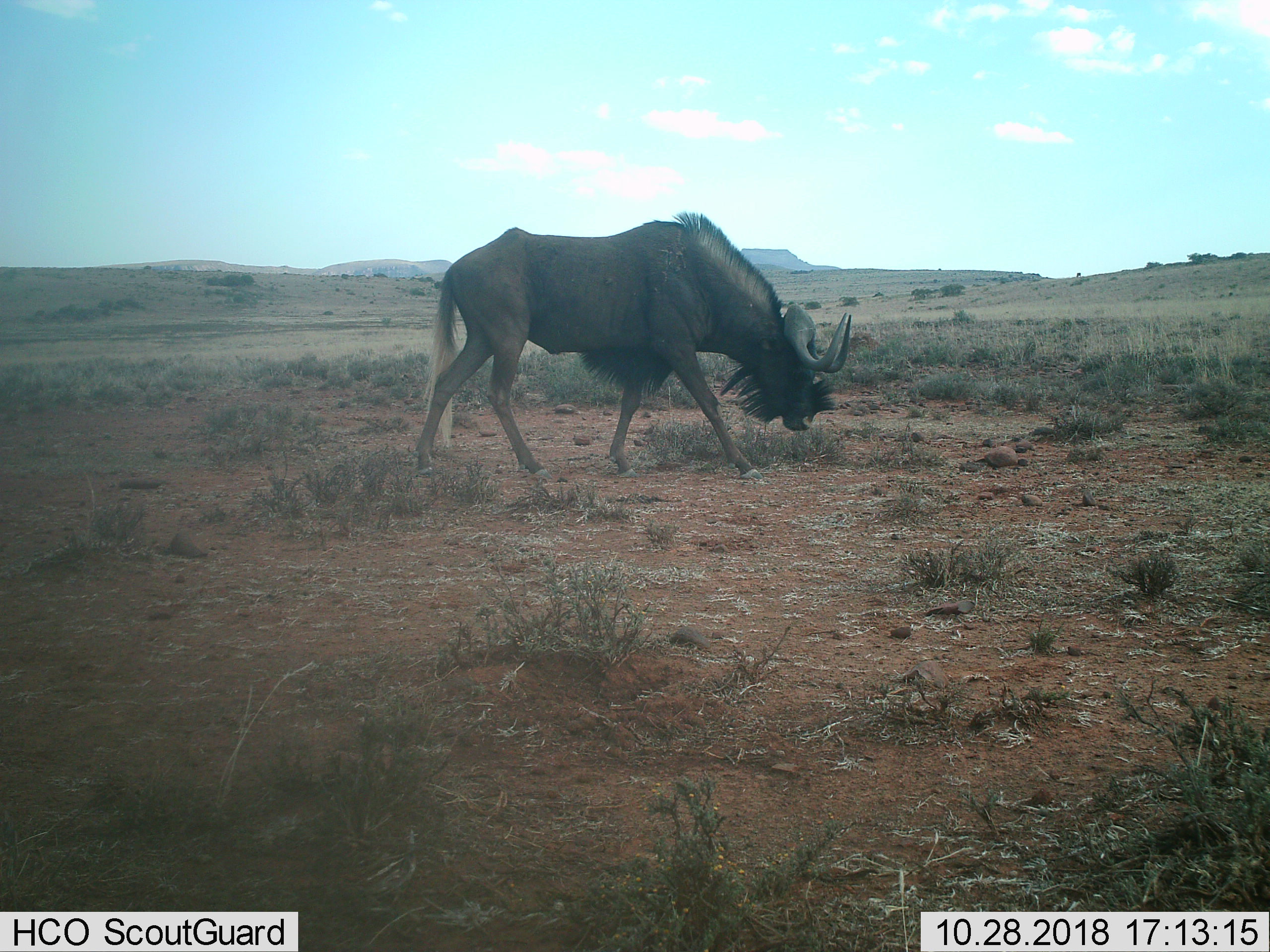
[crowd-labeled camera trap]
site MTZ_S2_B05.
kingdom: Animalia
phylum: Chordata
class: Mammalia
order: Artiodactyla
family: Bovidae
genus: Connochaetes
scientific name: Connochaetes gnou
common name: black wildebeest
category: wildebeestblack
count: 1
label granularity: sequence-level